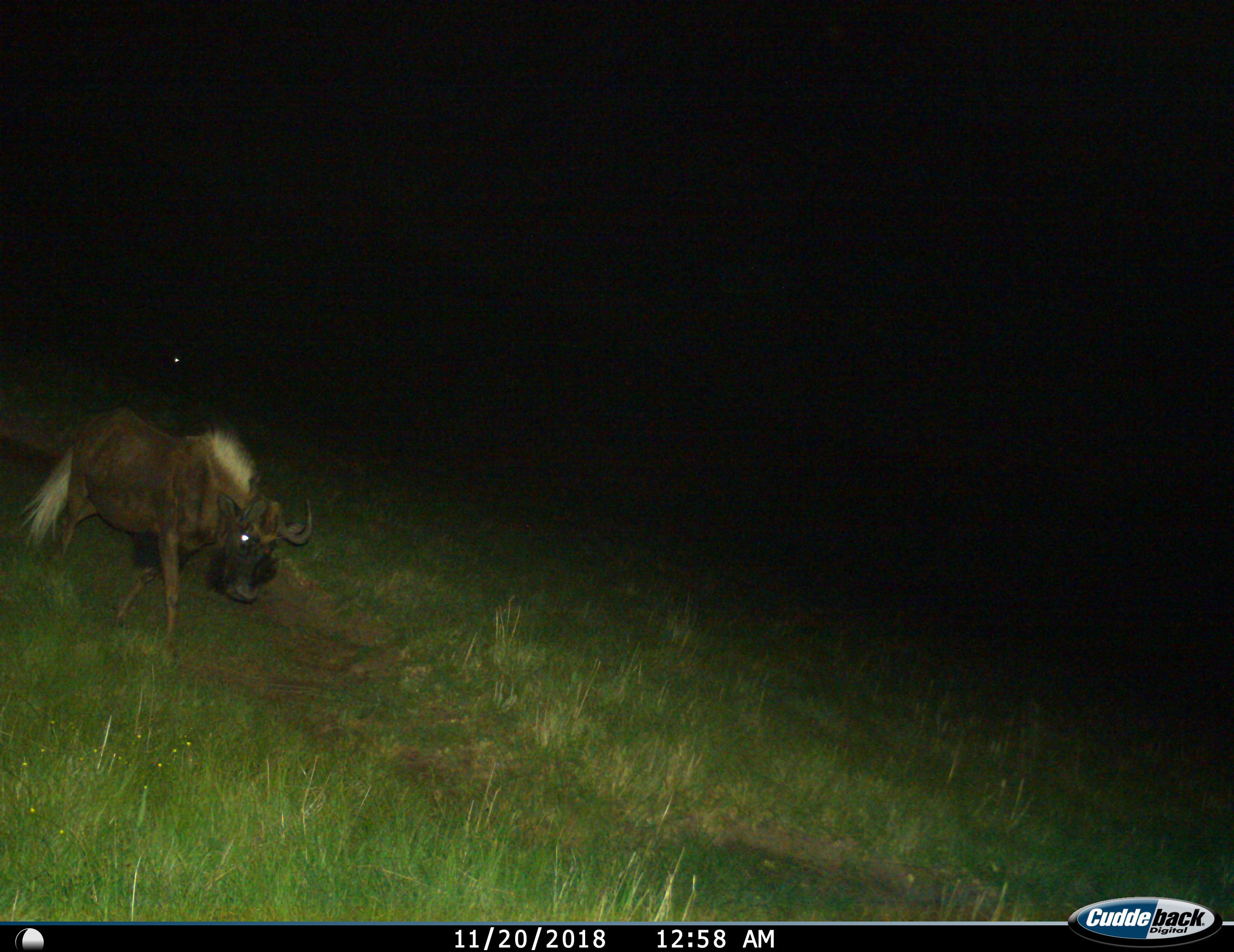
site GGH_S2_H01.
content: unidentified animal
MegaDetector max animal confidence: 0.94